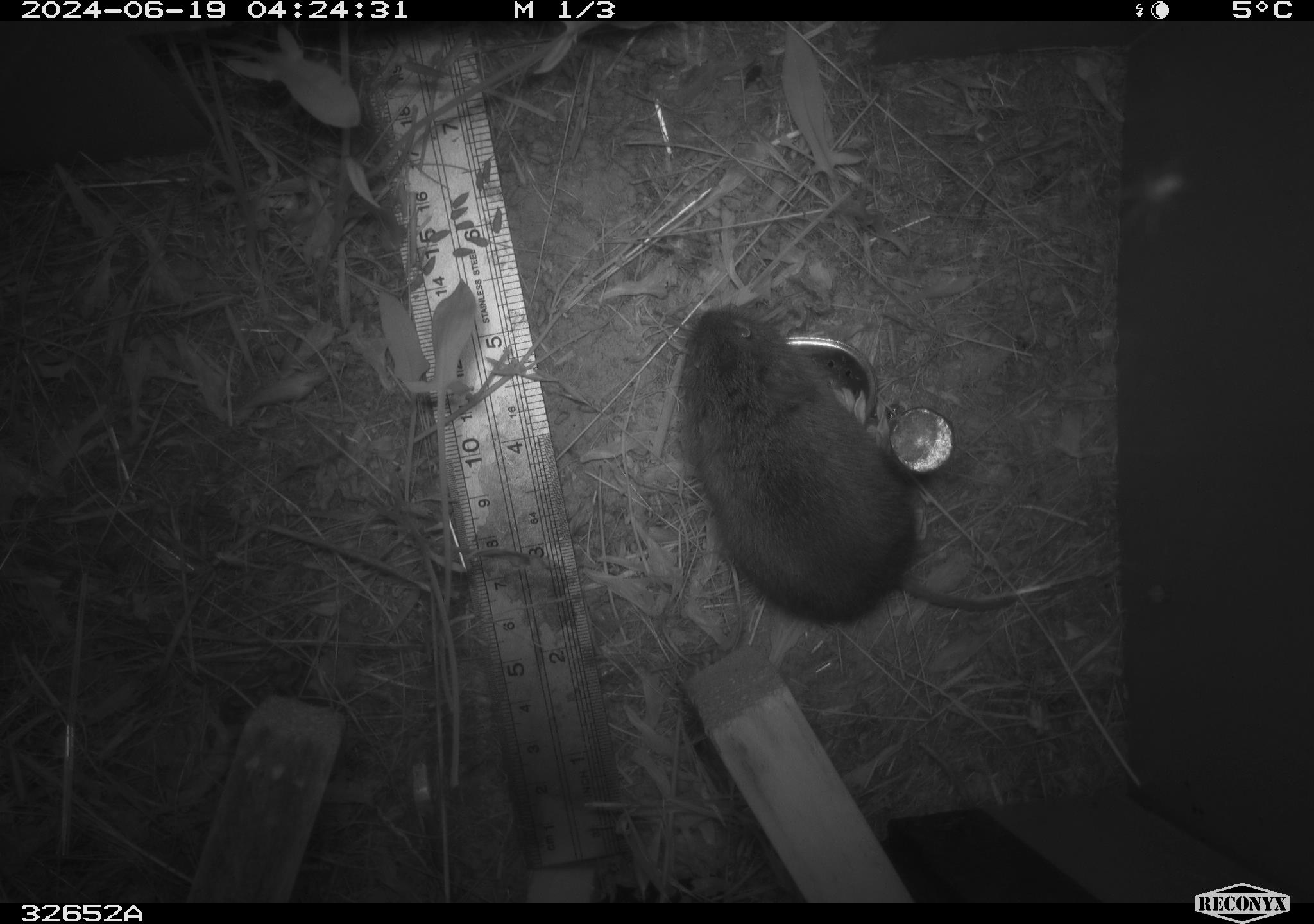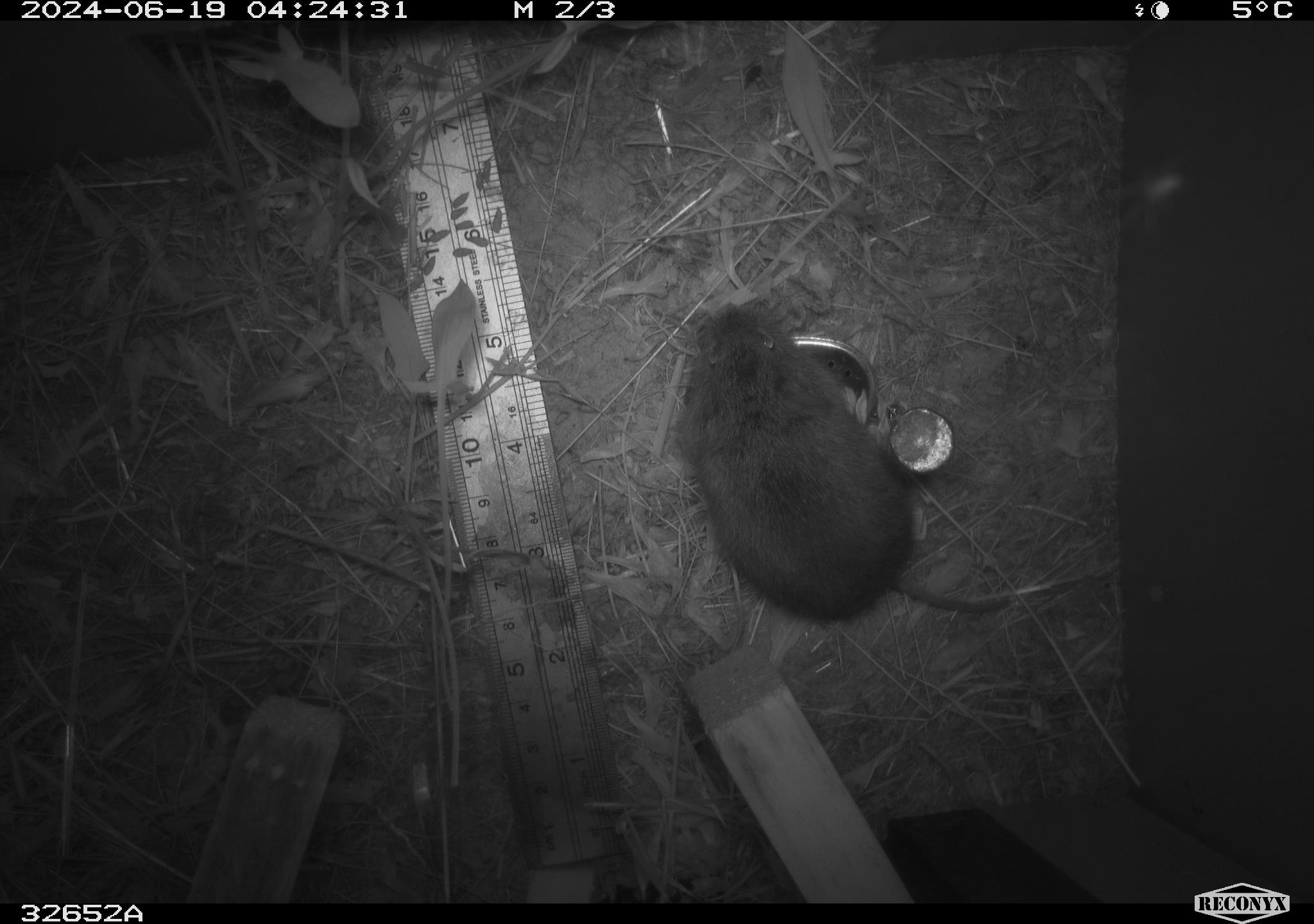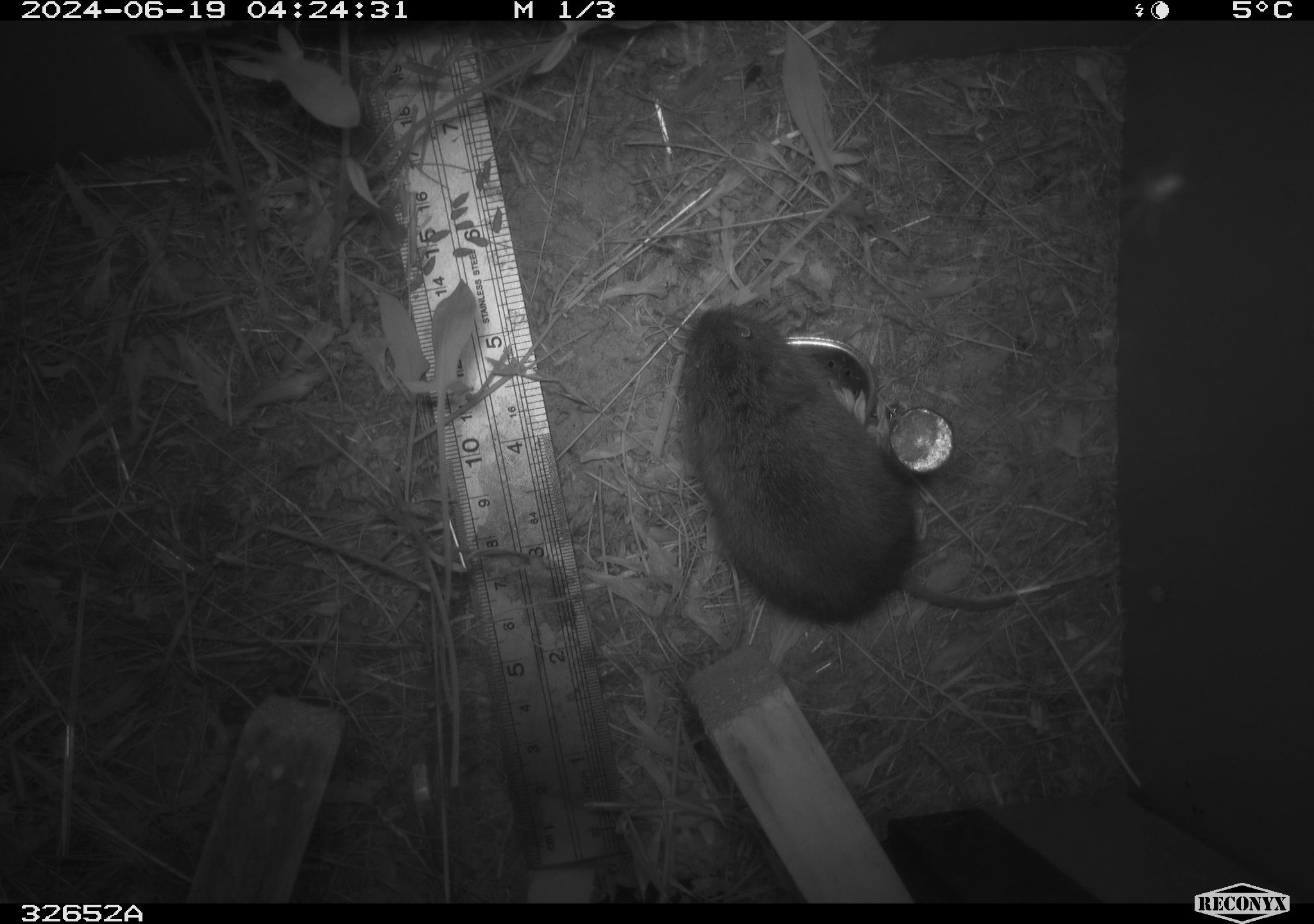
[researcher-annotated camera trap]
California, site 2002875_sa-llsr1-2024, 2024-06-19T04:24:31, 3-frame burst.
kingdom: Animalia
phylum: Chordata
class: Mammalia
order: Rodentia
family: Cricetidae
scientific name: Arvicolinae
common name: voles, lemmings, and muskrats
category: arvicolinae subfamily